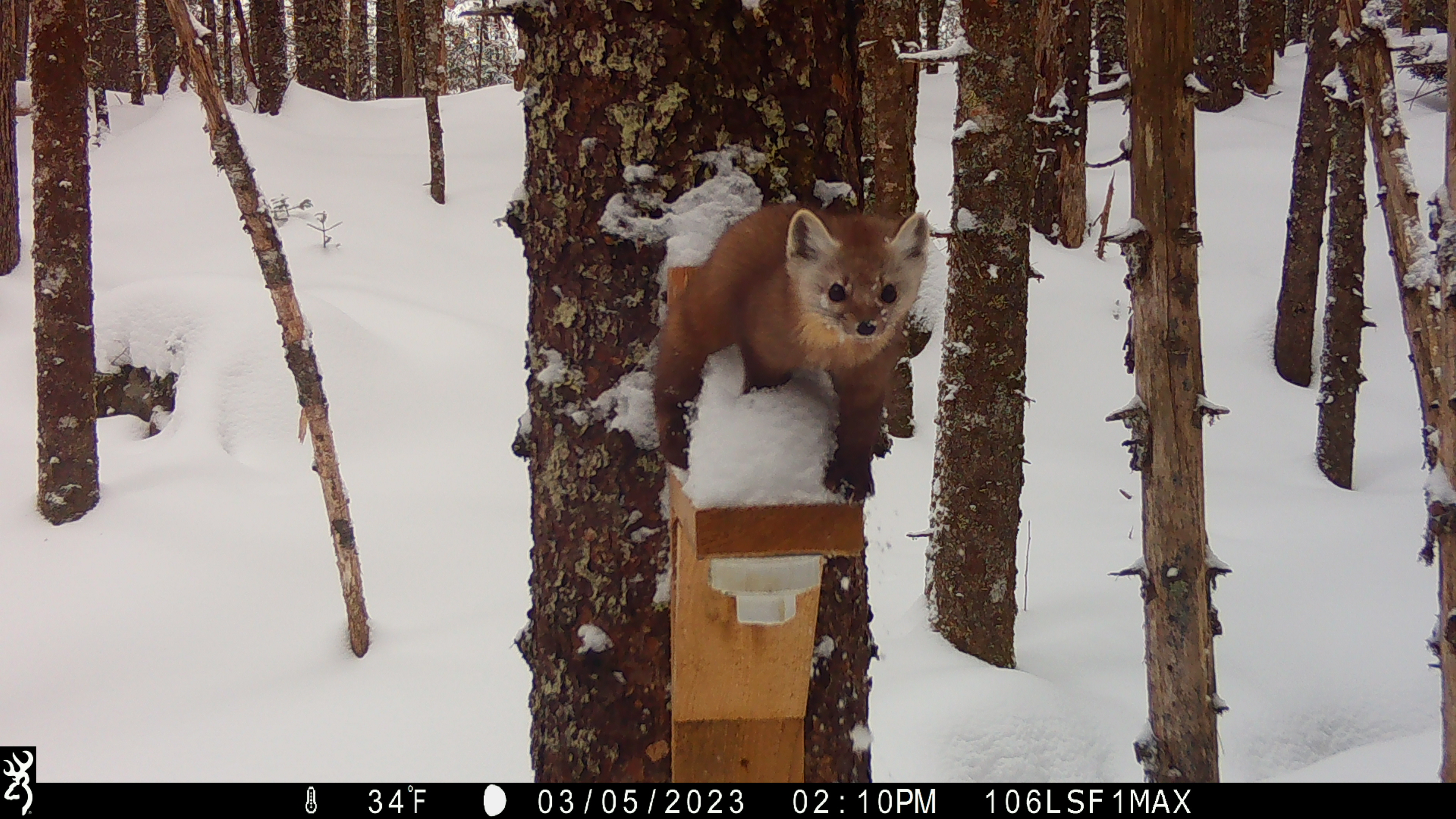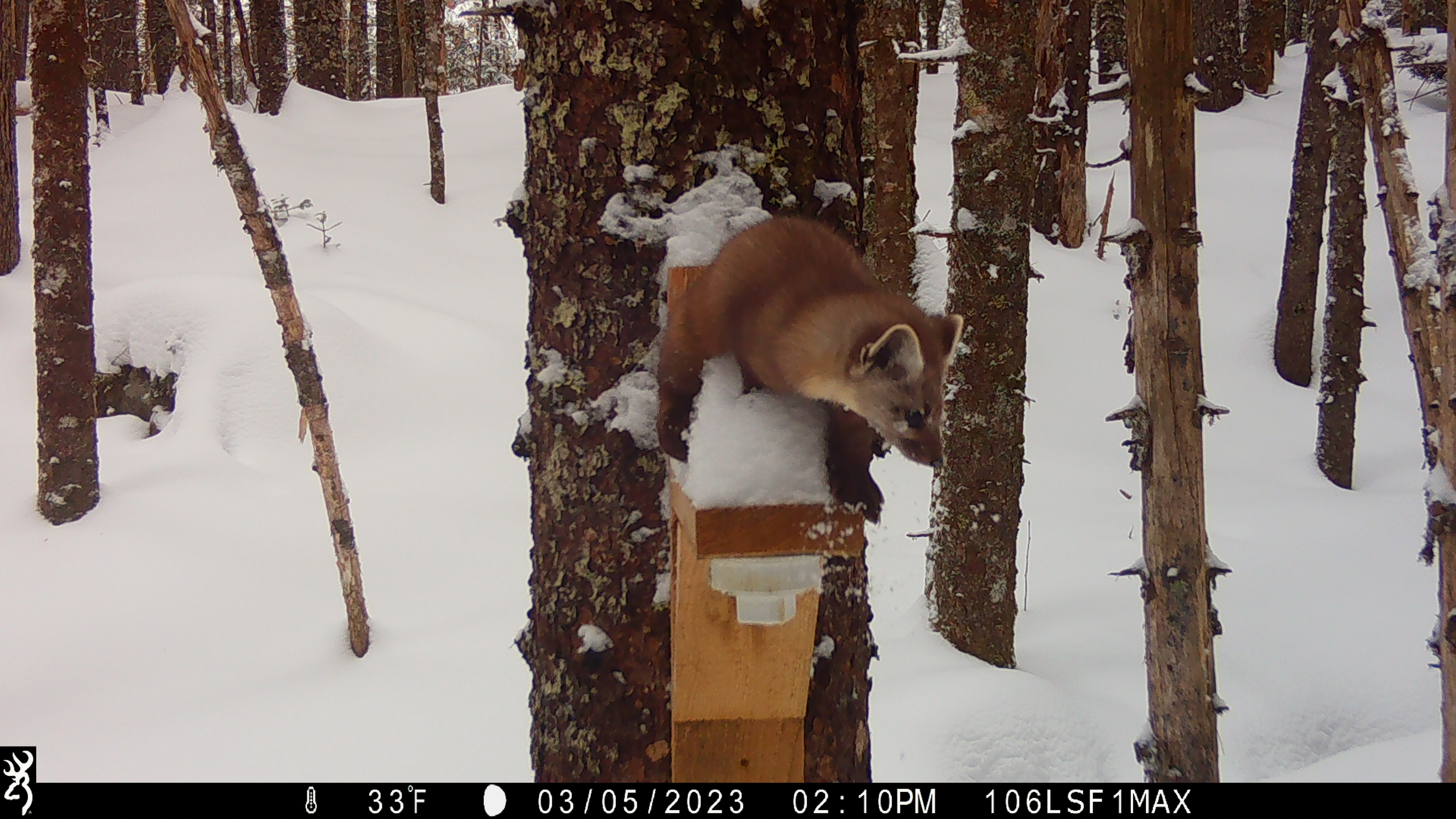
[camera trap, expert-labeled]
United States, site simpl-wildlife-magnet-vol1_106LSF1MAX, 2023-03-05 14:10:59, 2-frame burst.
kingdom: Animalia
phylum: Chordata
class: Mammalia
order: Carnivora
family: Mustelidae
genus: Martes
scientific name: Martes americana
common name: american marten